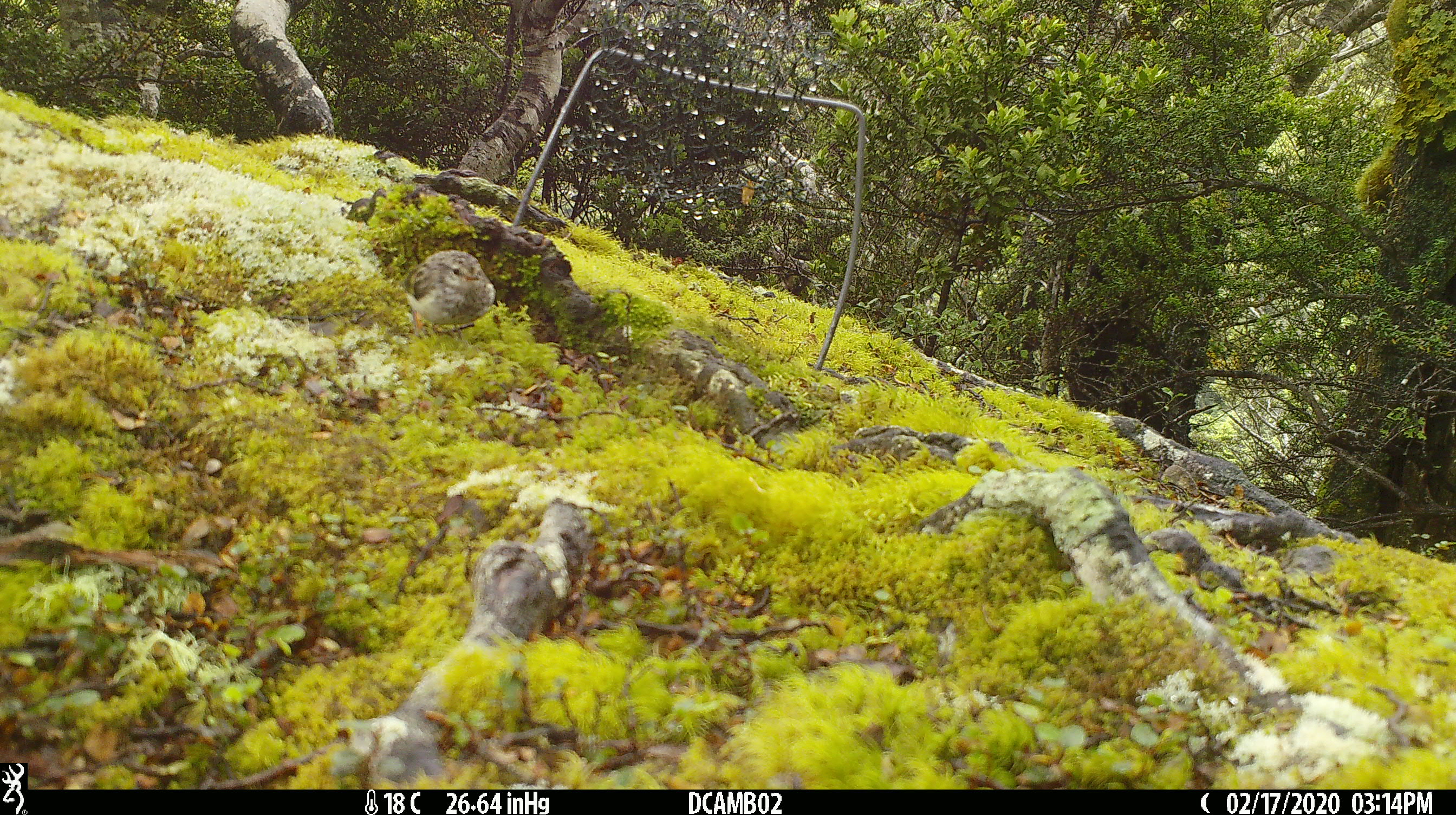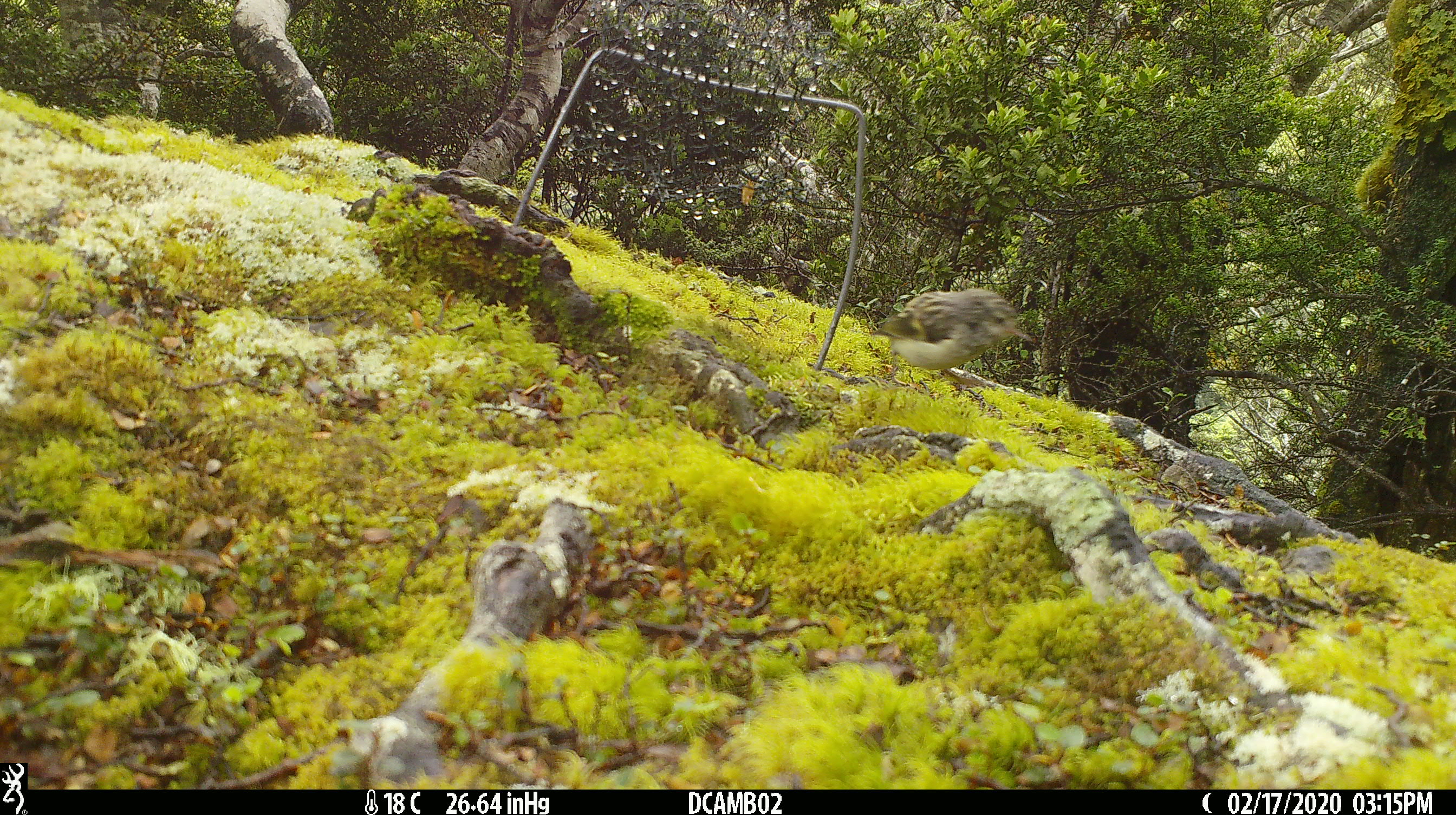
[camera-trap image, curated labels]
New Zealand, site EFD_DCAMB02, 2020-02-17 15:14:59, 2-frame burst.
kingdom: Animalia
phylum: Chordata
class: Aves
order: Passeriformes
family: Acanthisittidae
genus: Acanthisitta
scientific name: Acanthisitta chloris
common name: rifleman